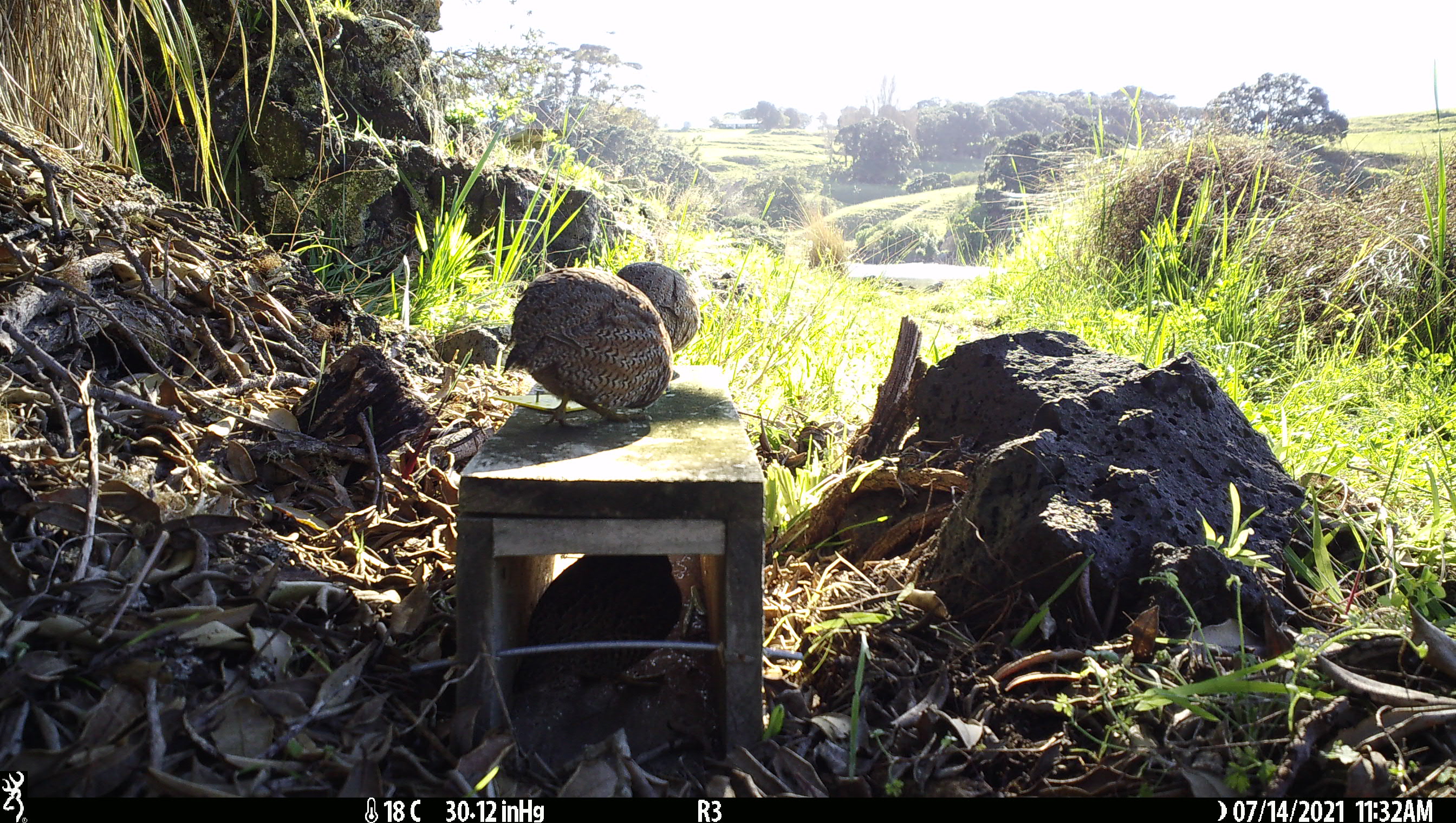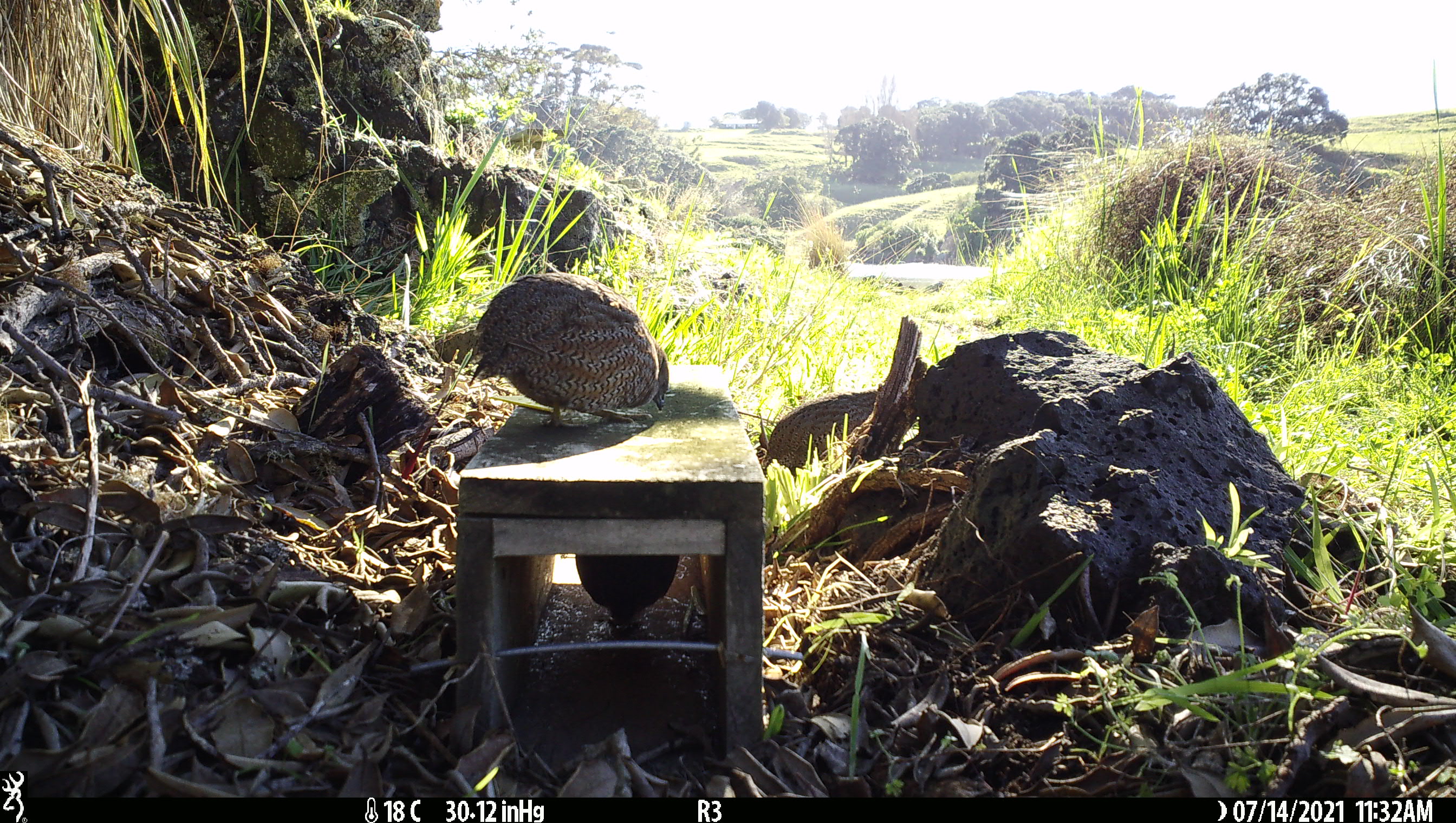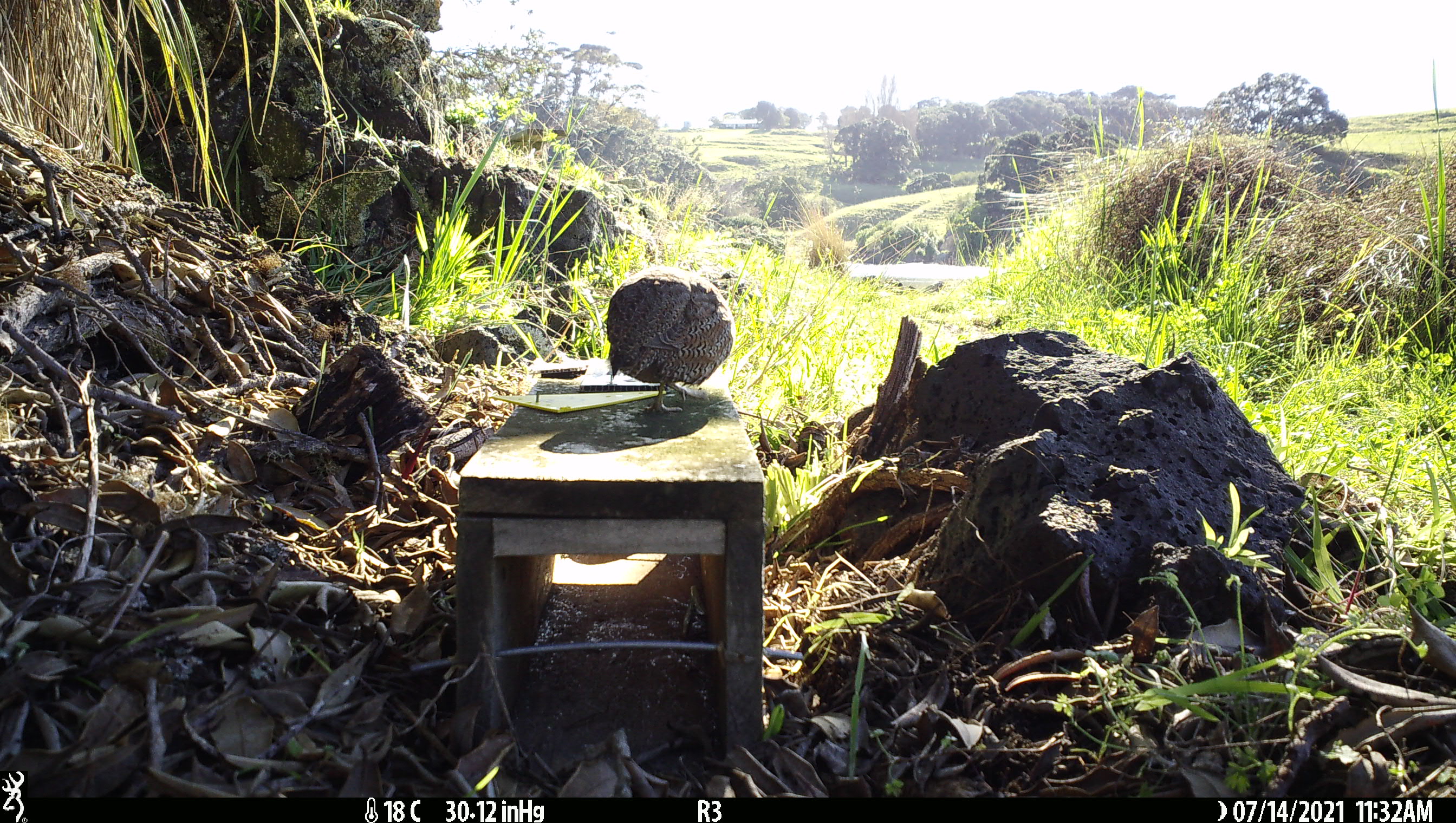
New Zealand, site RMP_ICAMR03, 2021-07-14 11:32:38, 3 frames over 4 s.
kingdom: Animalia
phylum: Chordata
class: Aves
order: Galliformes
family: Phasianidae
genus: Synoicus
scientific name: Synoicus ypsilophorus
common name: brown quail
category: quail brown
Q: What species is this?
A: Quail brown (brown quail) (Synoicus ypsilophorus).